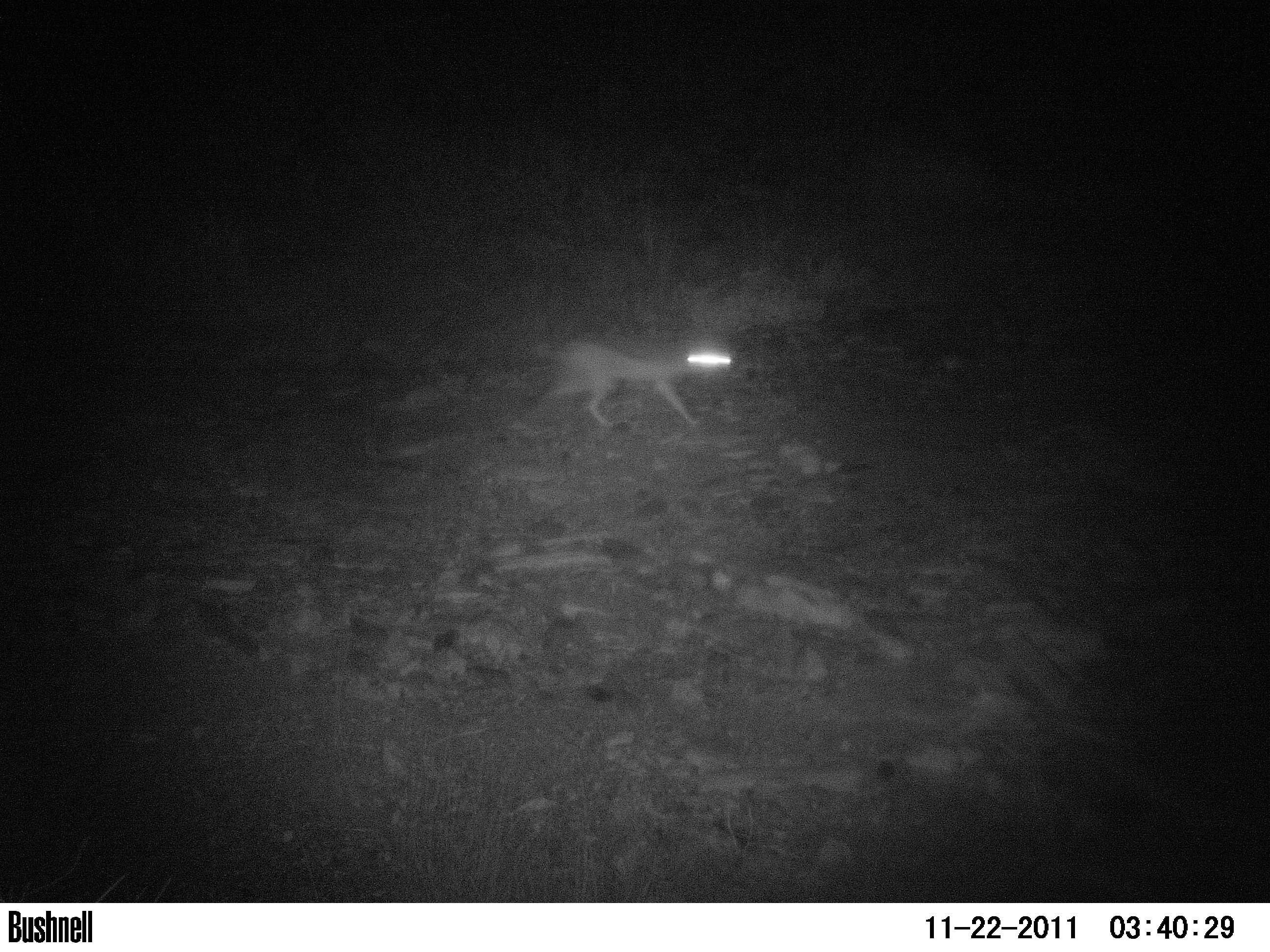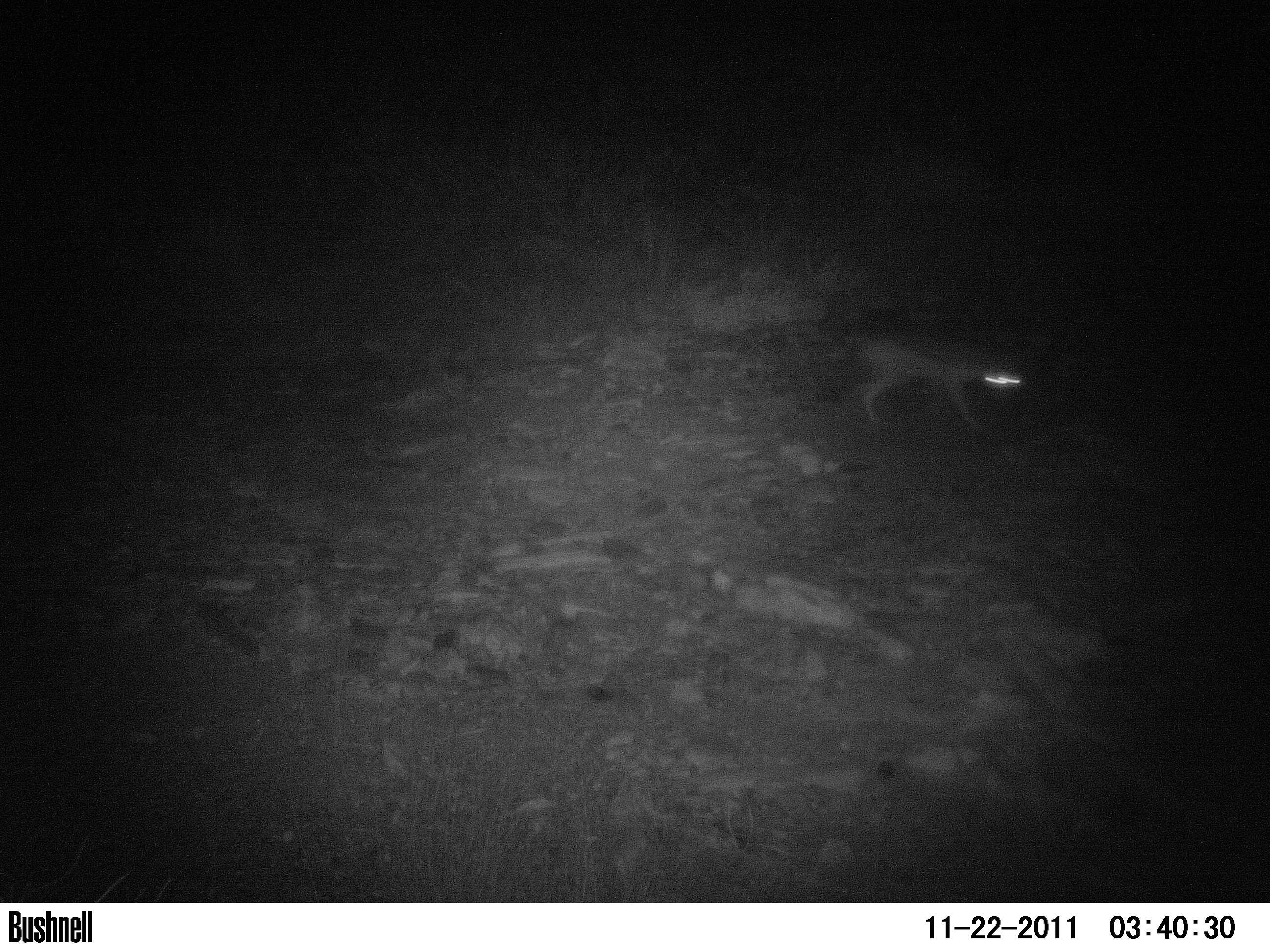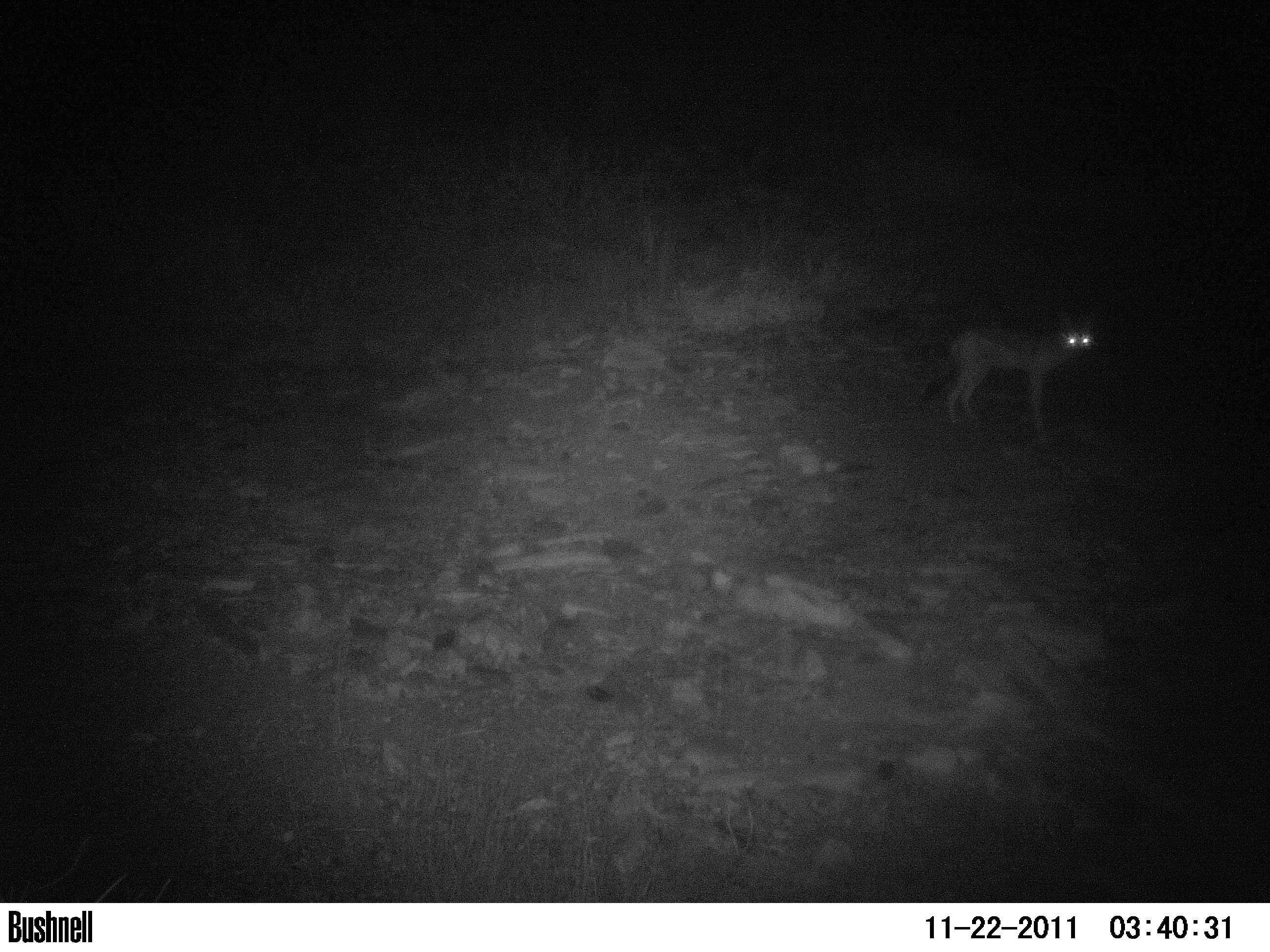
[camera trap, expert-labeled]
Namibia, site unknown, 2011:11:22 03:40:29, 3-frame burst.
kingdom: Animalia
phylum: Chordata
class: Mammalia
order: Carnivora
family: Canidae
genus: Lupulella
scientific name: Lupulella mesomelas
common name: black-backed jackal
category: canis mesomelas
Canis mesomelas (black-backed jackal) (Lupulella mesomelas).